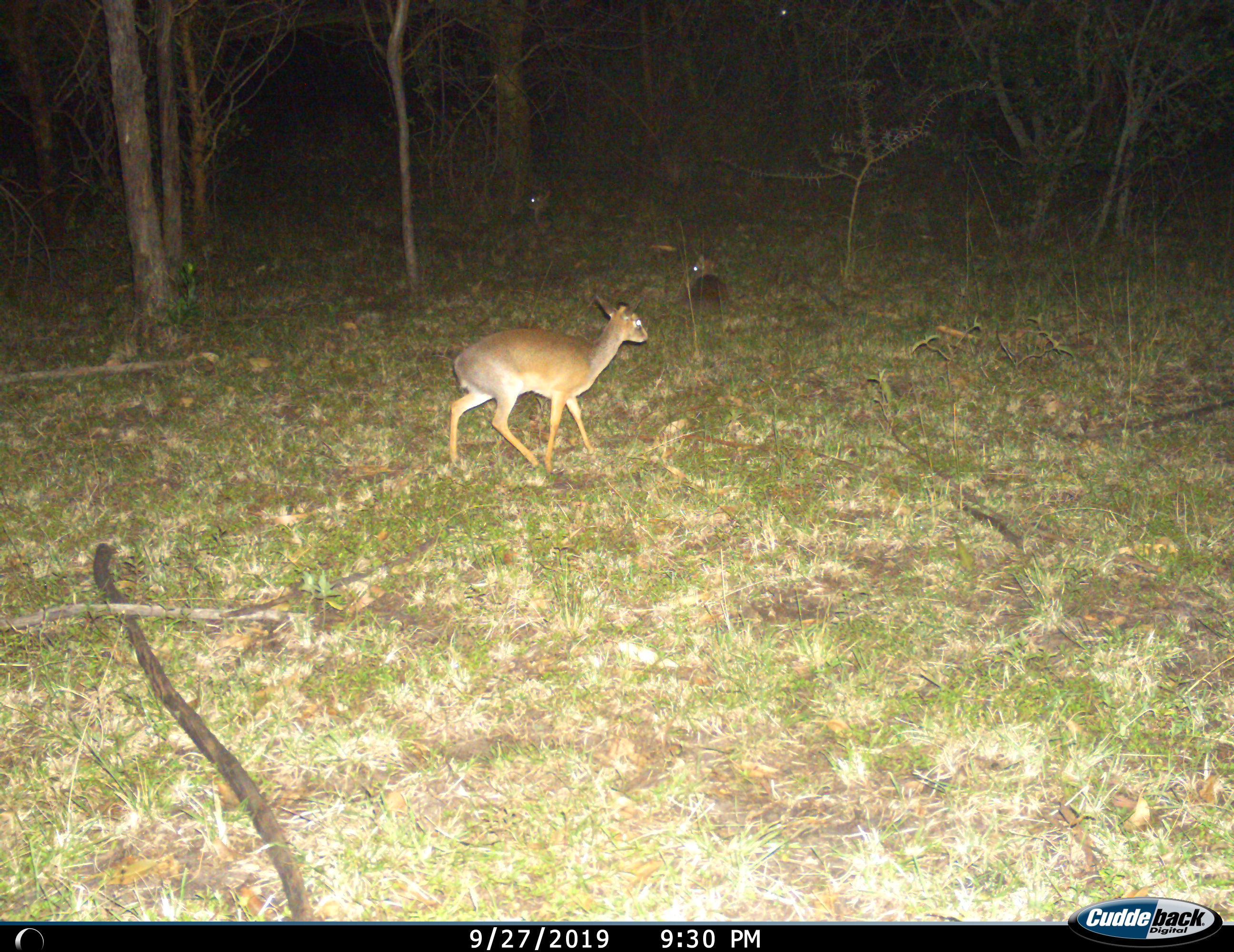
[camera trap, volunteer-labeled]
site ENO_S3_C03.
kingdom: Animalia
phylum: Chordata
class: Mammalia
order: Artiodactyla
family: Bovidae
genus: Madoqua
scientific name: Madoqua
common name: dik-dik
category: dikdik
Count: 3.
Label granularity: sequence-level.